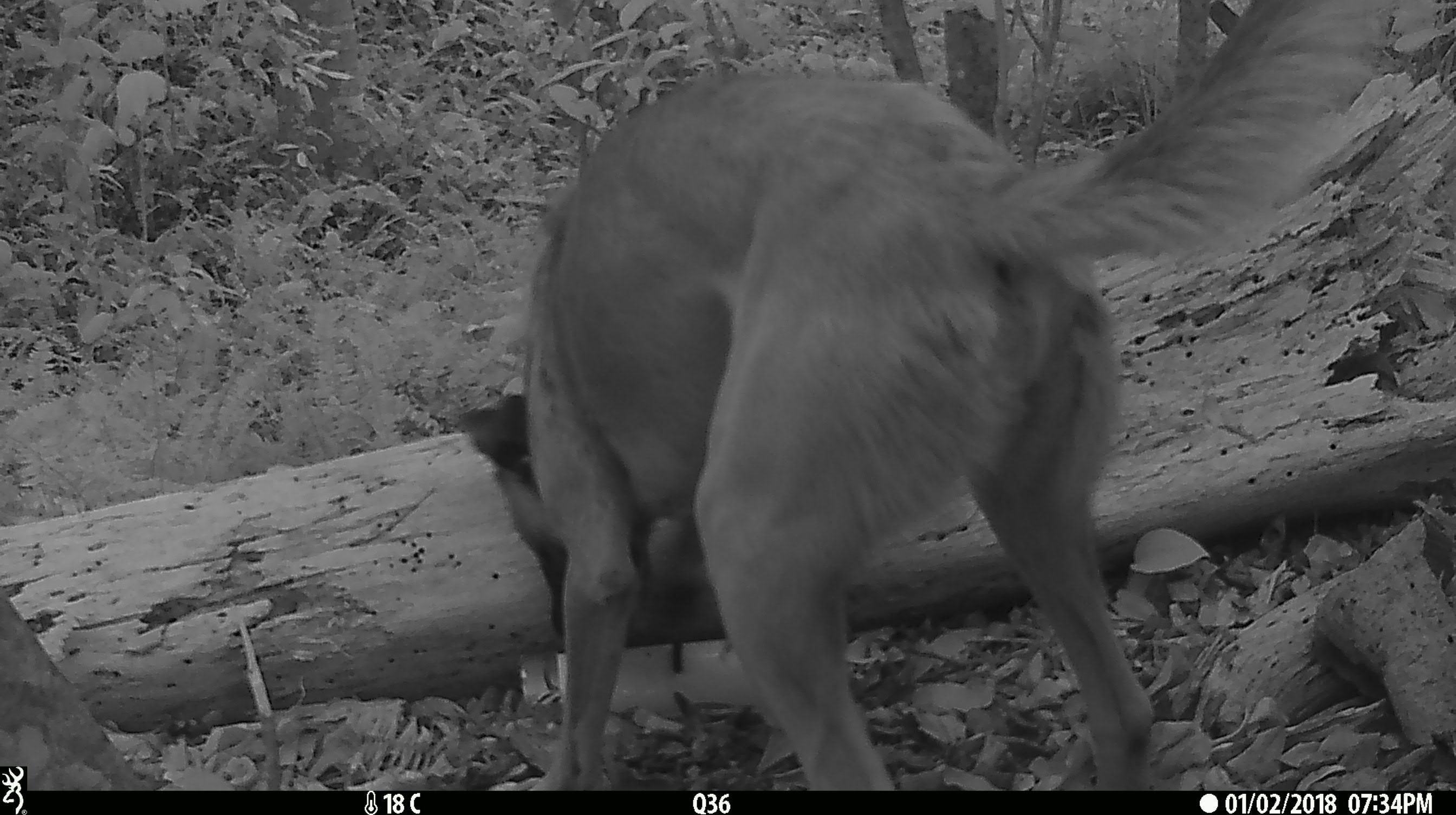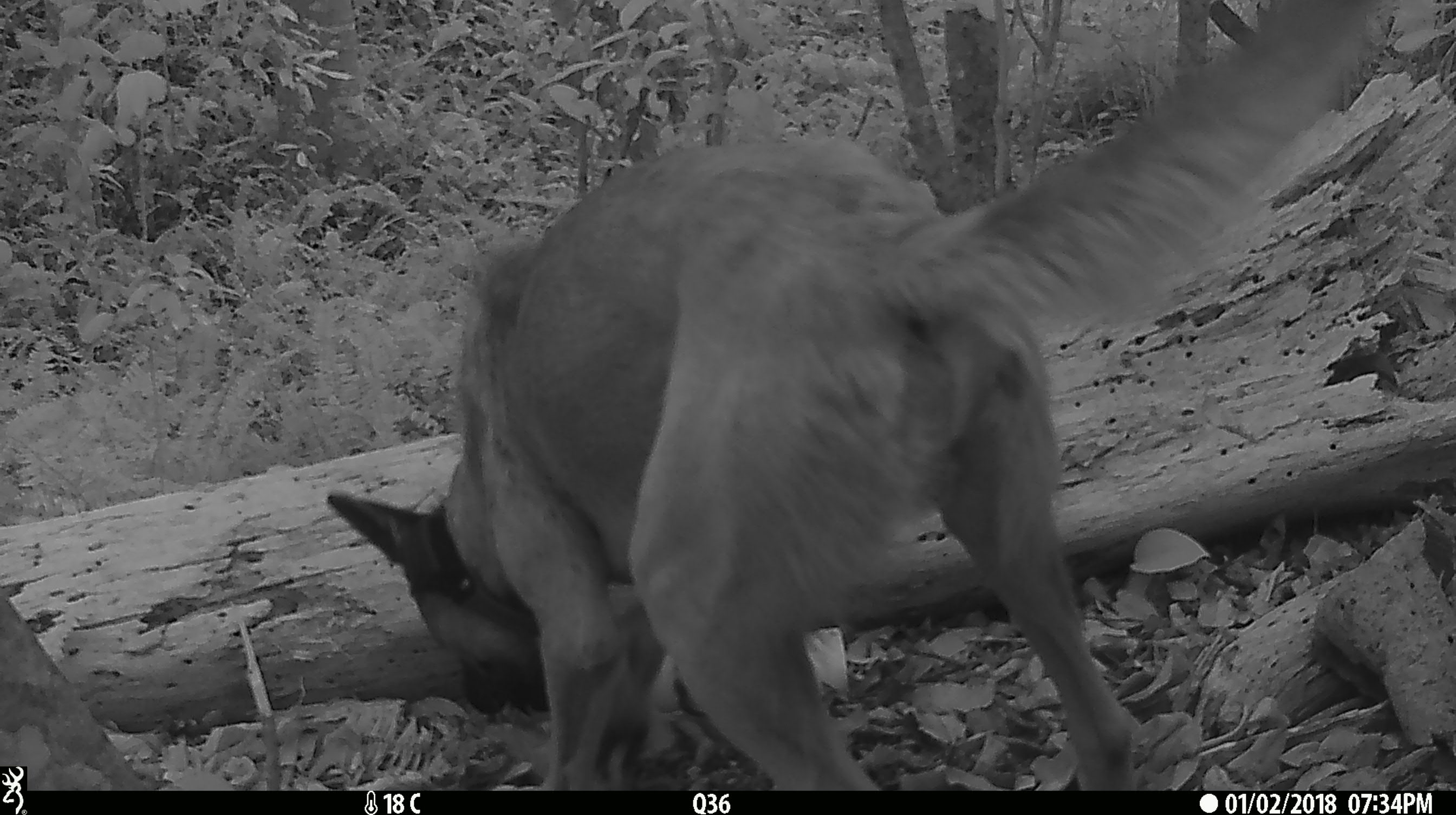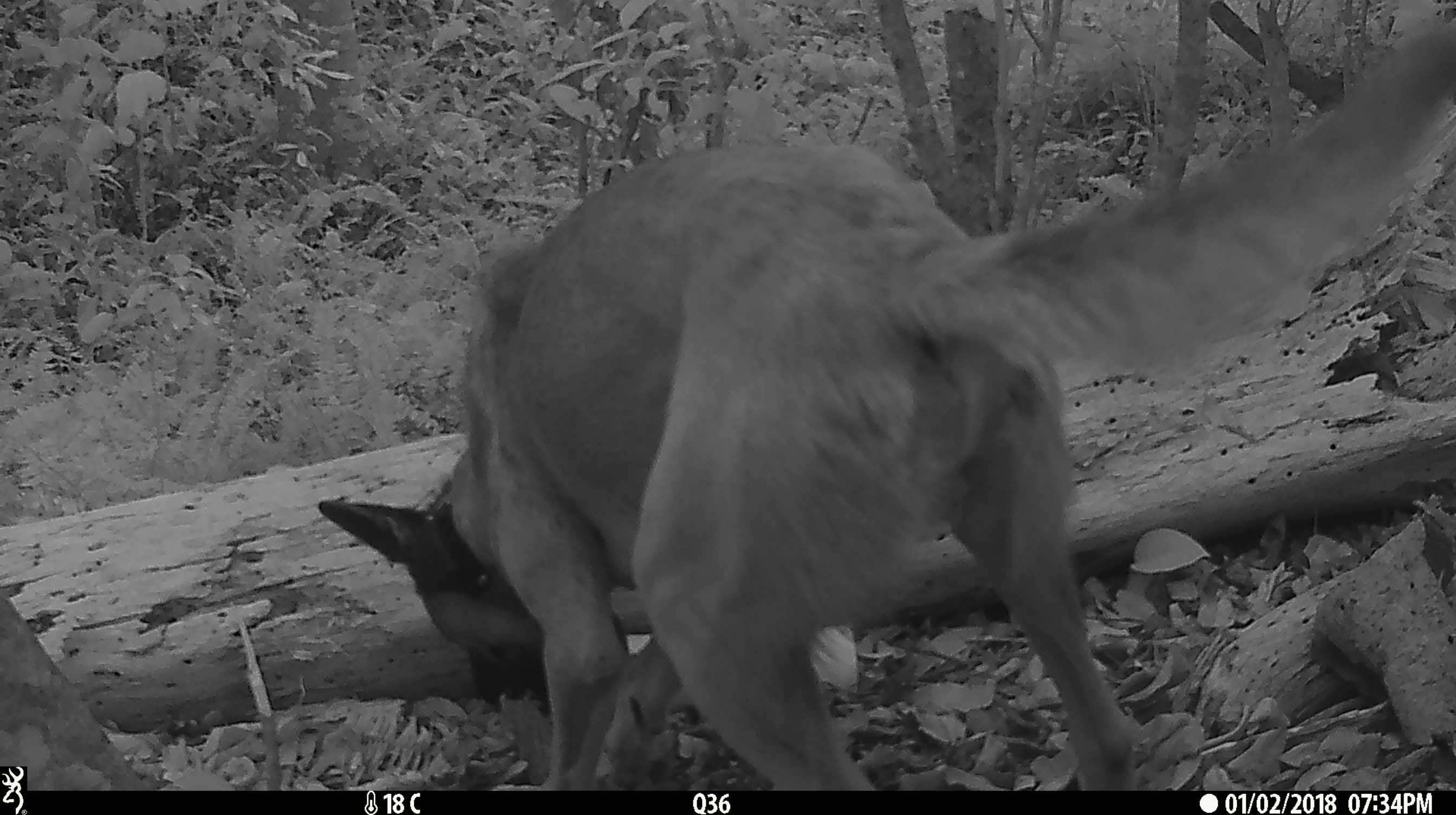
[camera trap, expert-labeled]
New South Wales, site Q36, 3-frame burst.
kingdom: Animalia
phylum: Chordata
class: Mammalia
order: Carnivora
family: Canidae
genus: Canis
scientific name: Canis familiaris dingo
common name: dingo